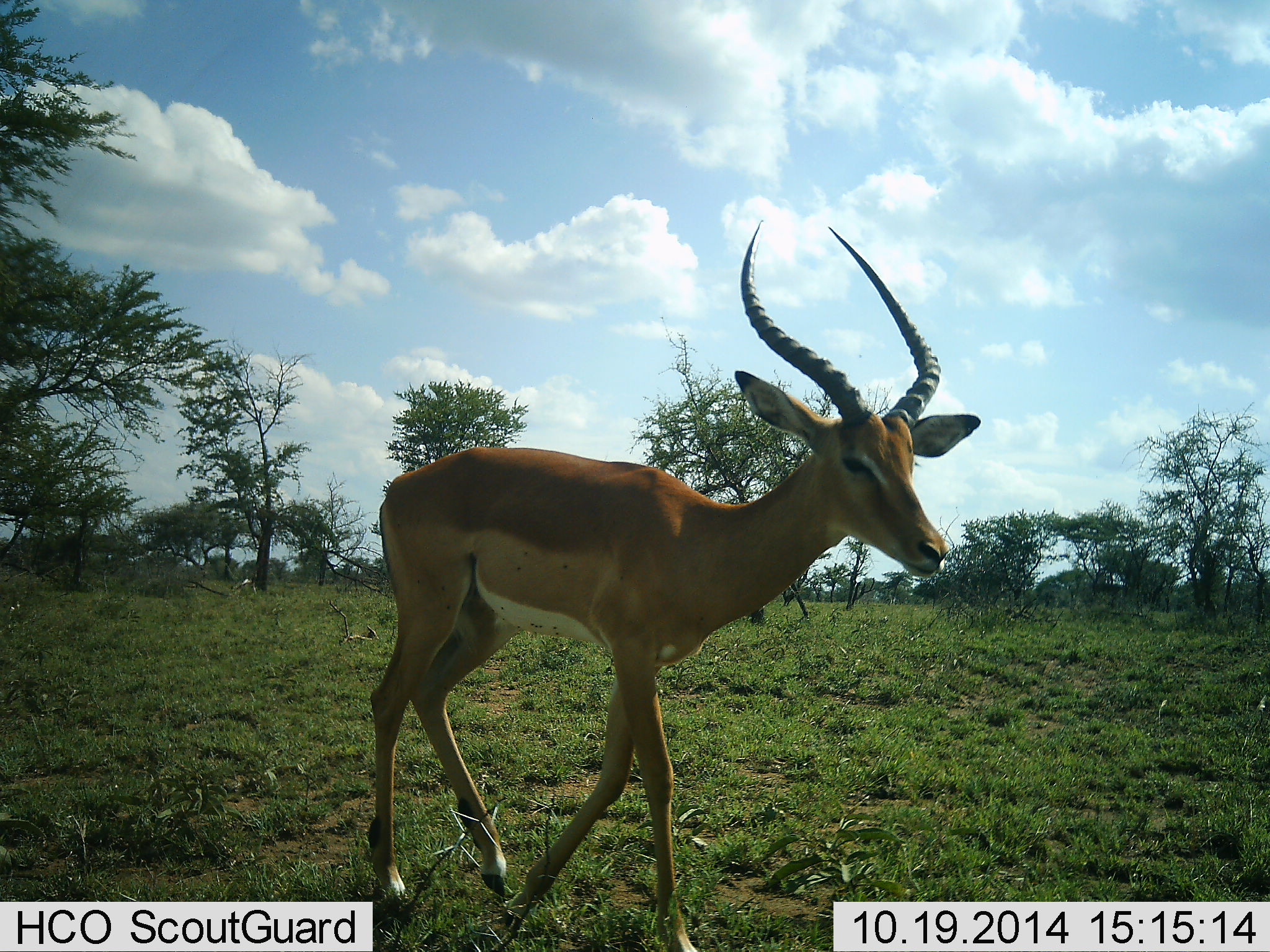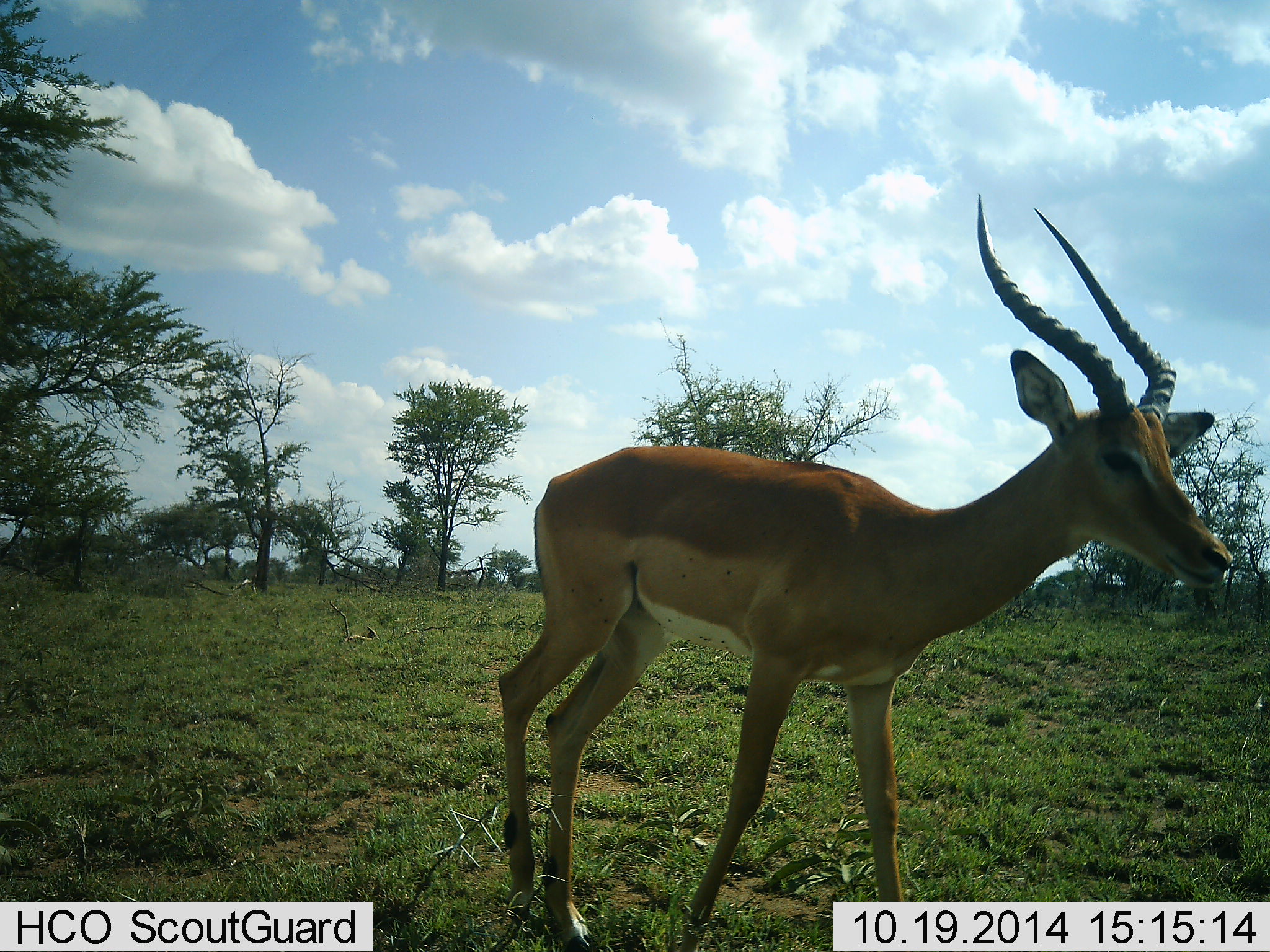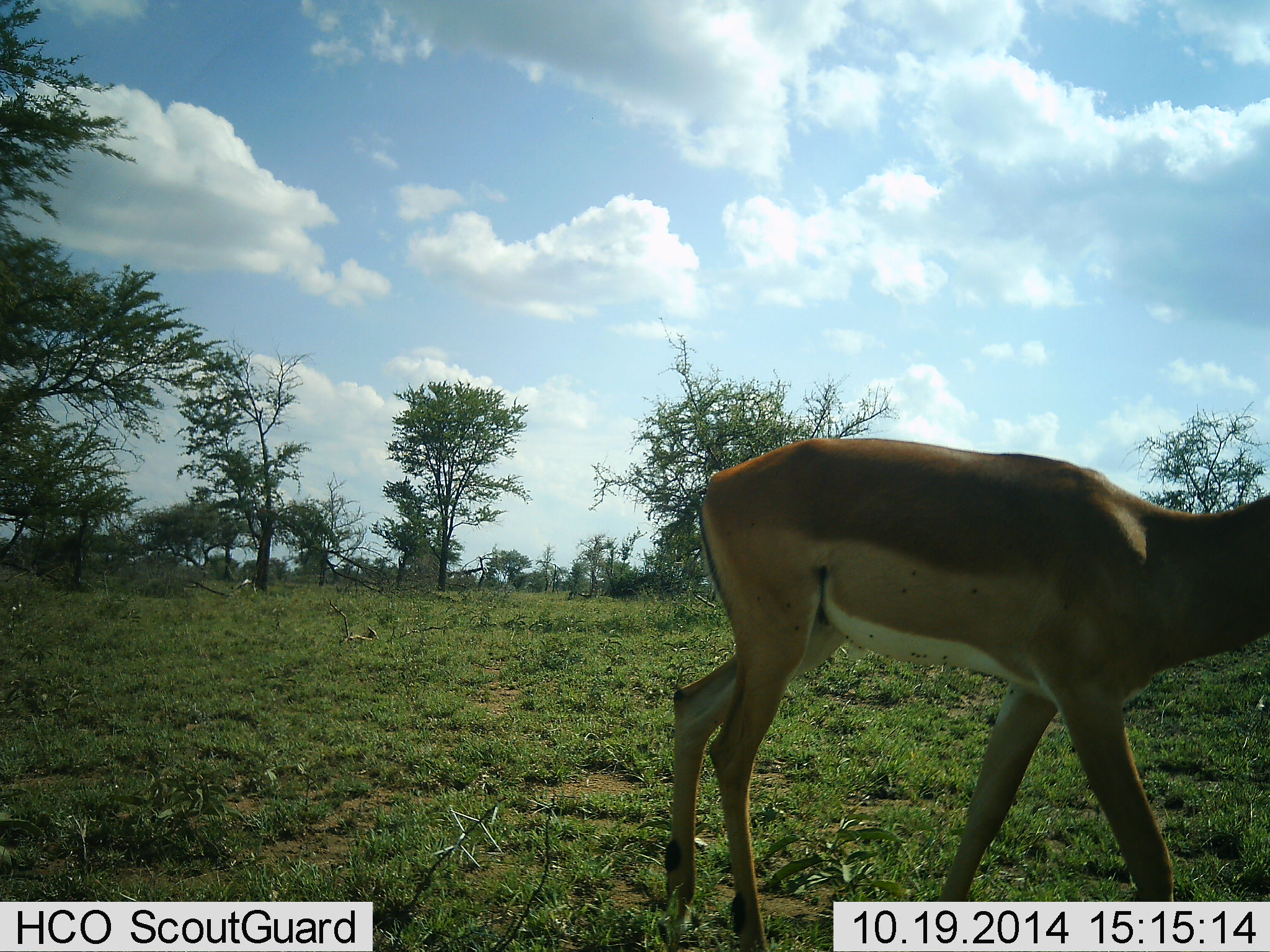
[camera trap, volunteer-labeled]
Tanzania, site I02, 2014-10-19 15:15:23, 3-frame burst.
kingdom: Animalia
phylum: Chordata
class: Mammalia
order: Artiodactyla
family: Bovidae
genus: Aepyceros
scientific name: Aepyceros melampus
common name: impala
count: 1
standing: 18%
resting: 0%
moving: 82%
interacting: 0%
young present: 0%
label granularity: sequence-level